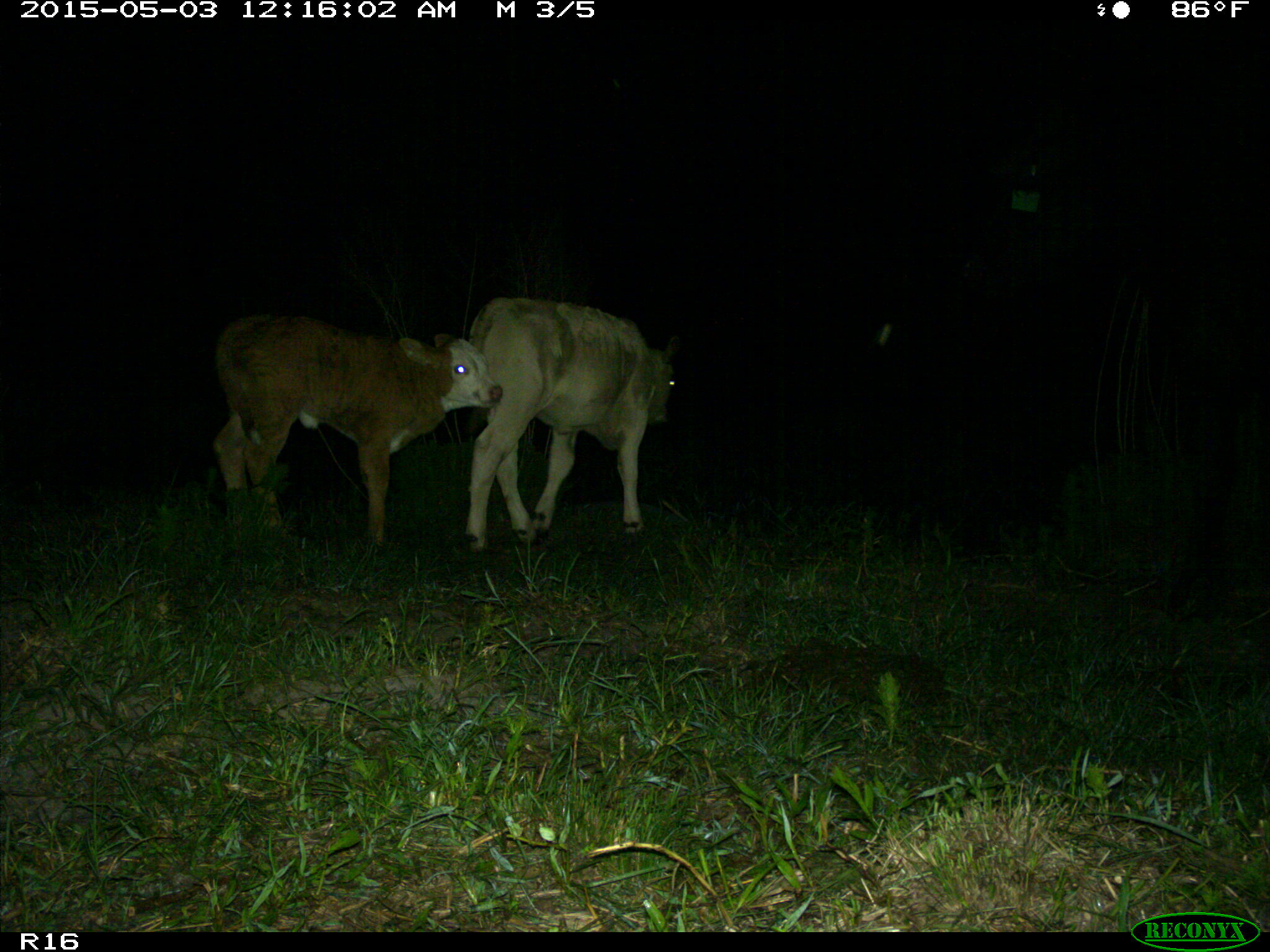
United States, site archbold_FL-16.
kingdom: Animalia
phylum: Chordata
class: Mammalia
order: Artiodactyla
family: Bovidae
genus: Bos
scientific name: Bos taurus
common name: domestic cow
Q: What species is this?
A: Bos taurus (domestic cow).